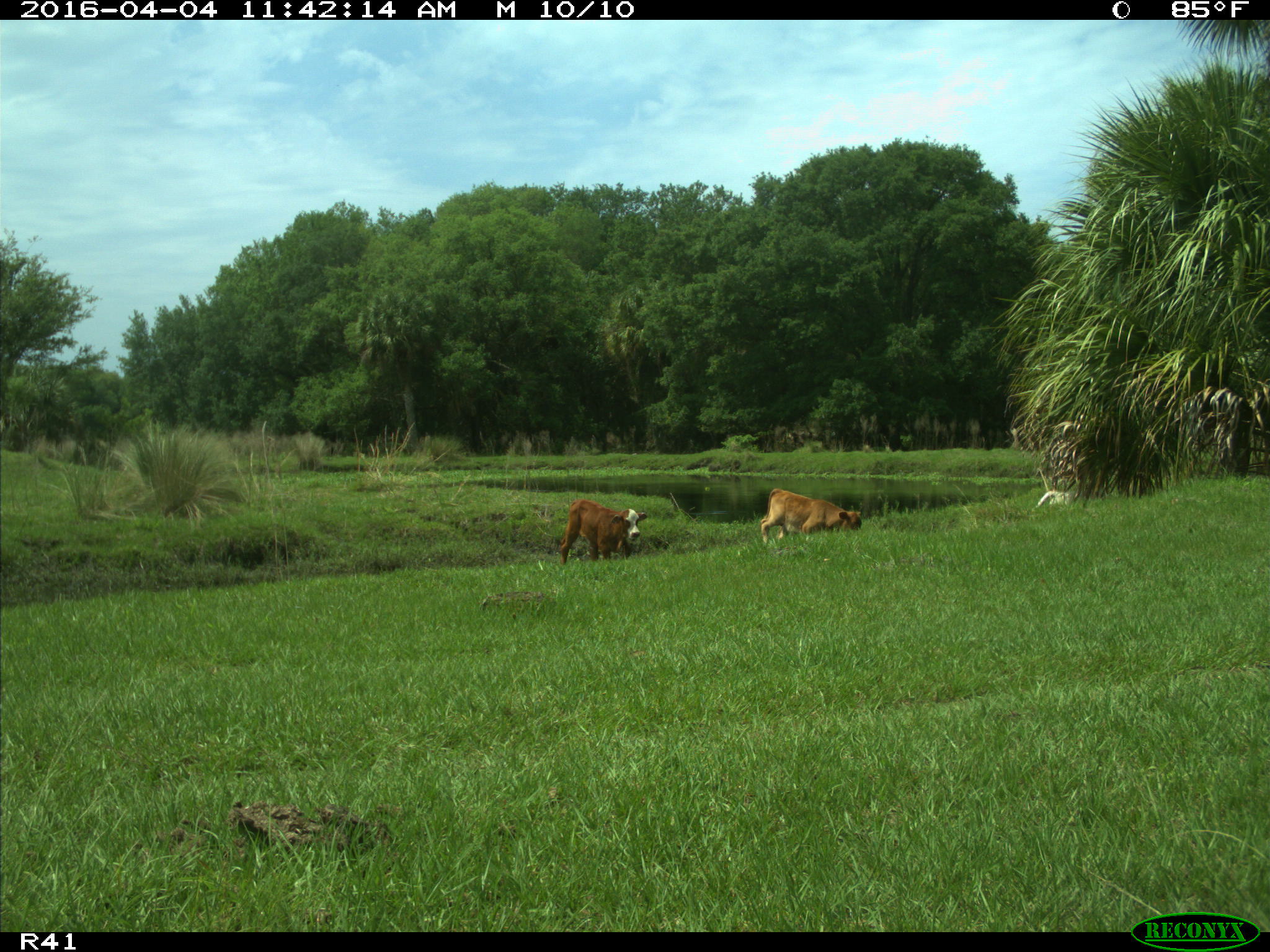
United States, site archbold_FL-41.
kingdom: Animalia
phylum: Chordata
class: Mammalia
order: Artiodactyla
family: Bovidae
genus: Bos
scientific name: Bos taurus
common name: domestic cow